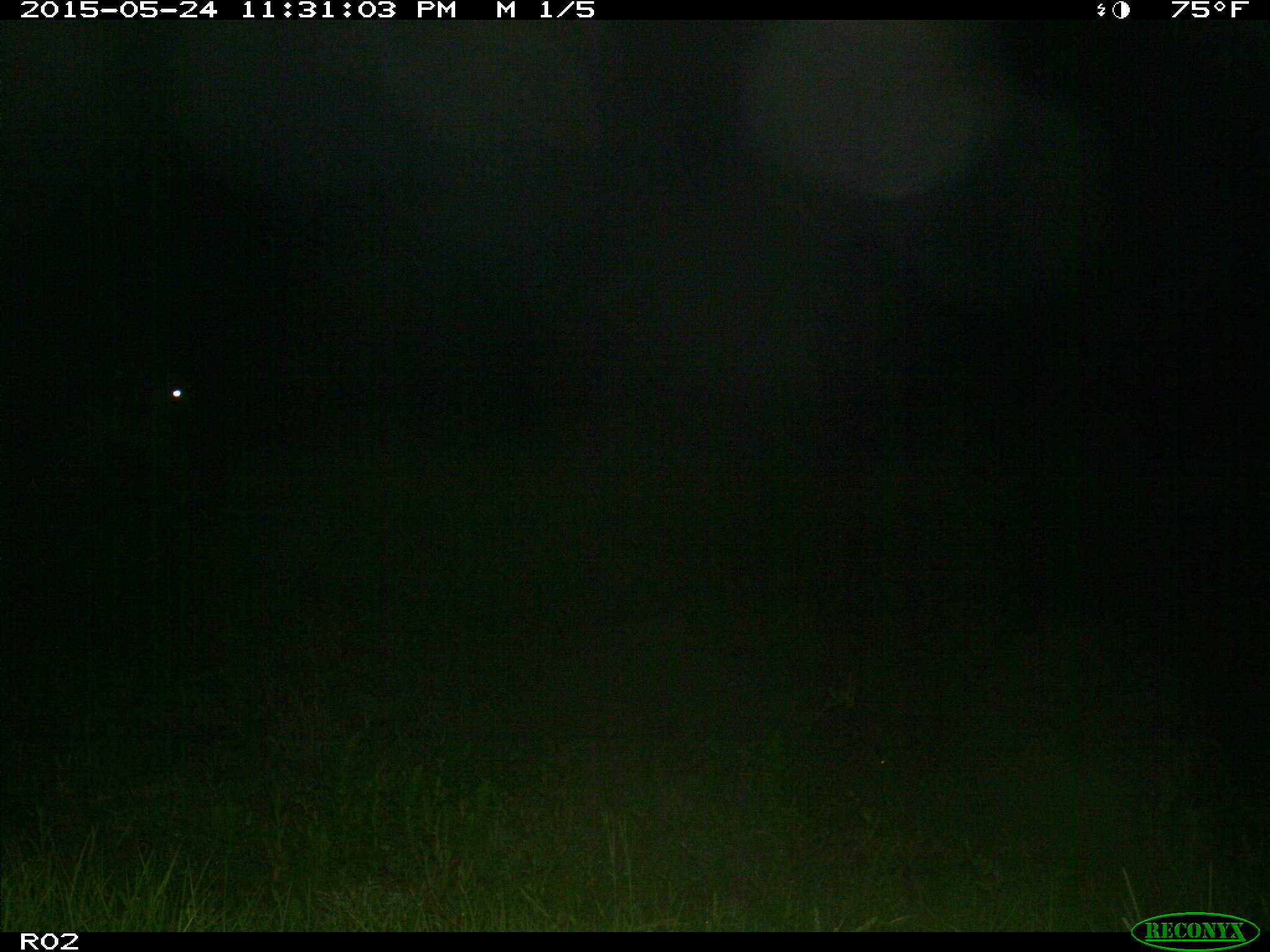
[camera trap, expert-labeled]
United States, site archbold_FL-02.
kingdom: Animalia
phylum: Chordata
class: Mammalia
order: Artiodactyla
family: Bovidae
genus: Bos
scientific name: Bos taurus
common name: domestic cow